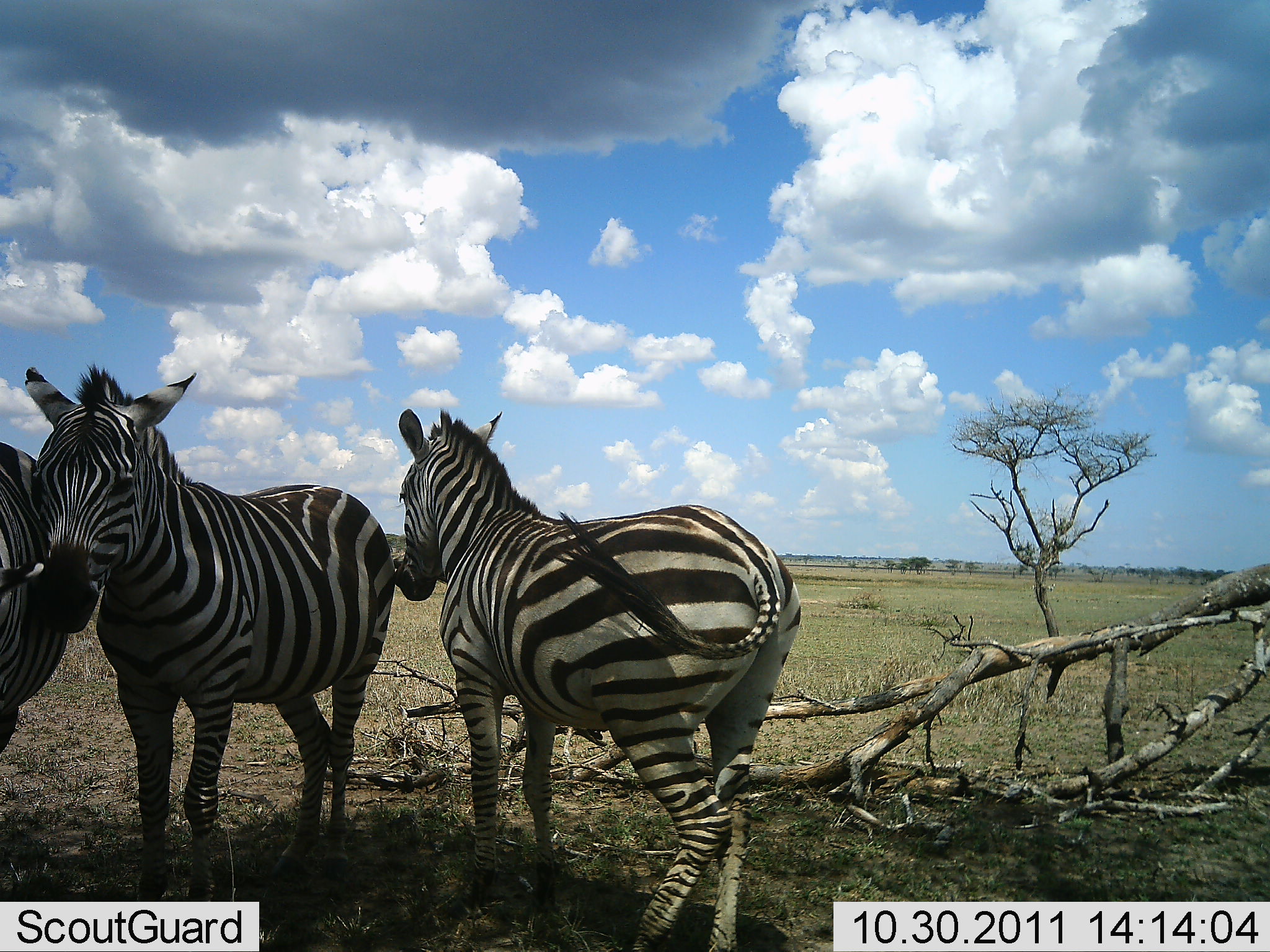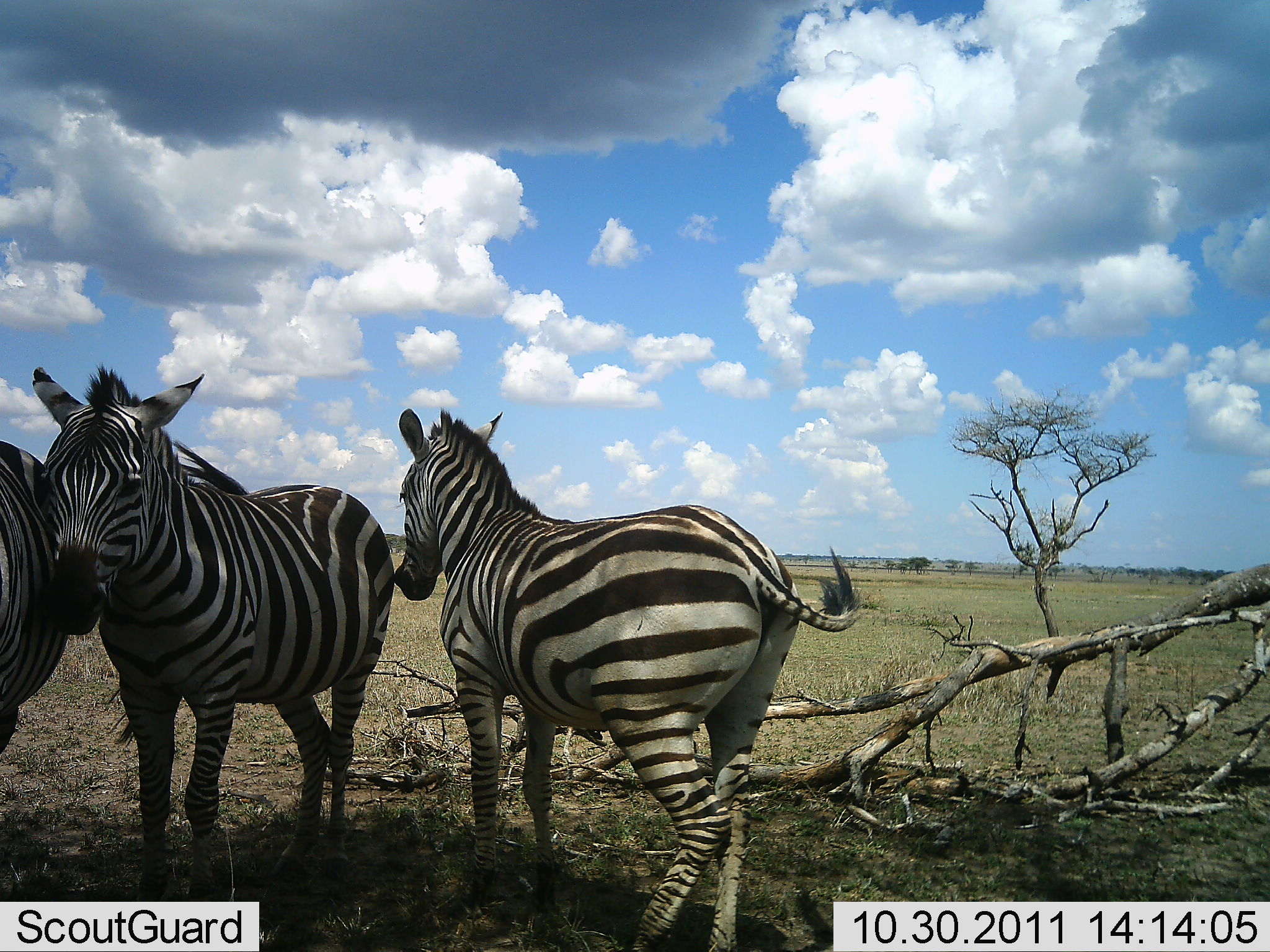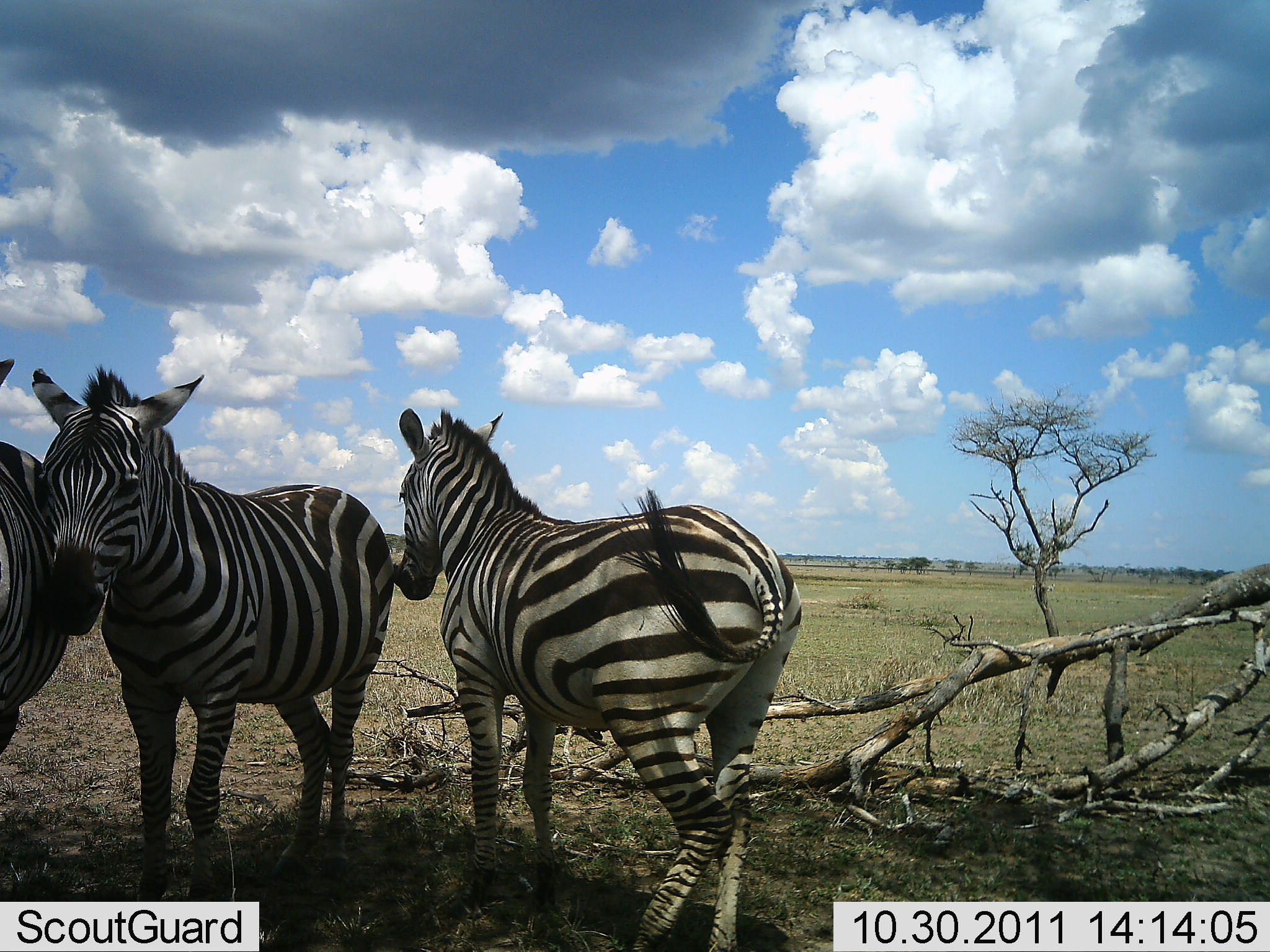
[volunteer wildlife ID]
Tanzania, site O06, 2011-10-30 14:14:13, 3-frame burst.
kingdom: Animalia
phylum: Chordata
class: Mammalia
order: Perissodactyla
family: Equidae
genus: Equus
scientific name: Equus quagga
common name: plains zebra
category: zebra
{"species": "zebra (plains zebra) (Equus quagga)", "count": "3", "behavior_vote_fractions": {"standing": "100%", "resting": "8%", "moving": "0%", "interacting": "0%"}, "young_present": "0%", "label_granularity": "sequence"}